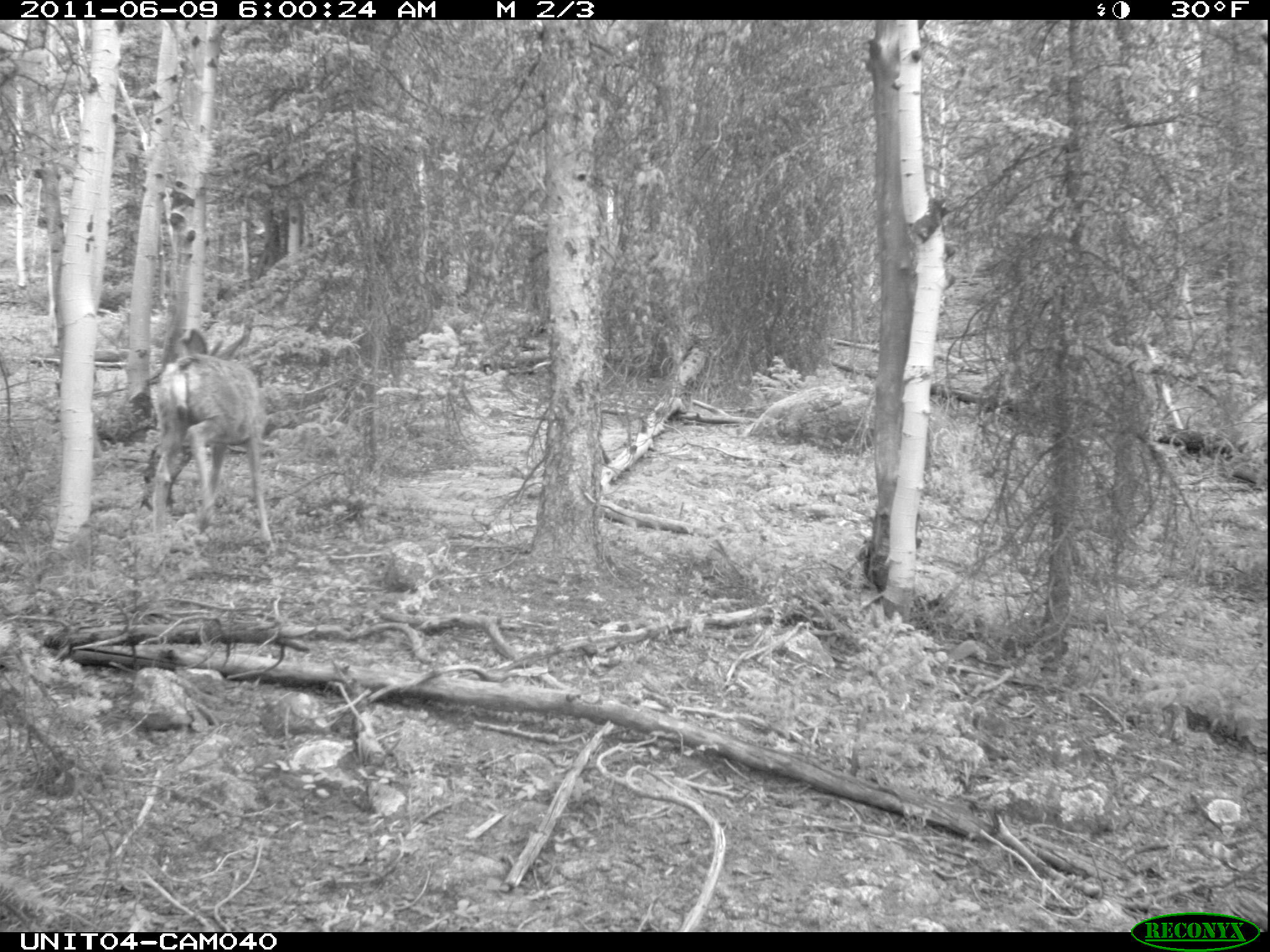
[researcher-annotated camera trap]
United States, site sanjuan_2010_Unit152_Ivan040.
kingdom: Animalia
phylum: Chordata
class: Mammalia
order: Artiodactyla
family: Cervidae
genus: Odocoileus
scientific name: Odocoileus hemionus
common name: mule deer